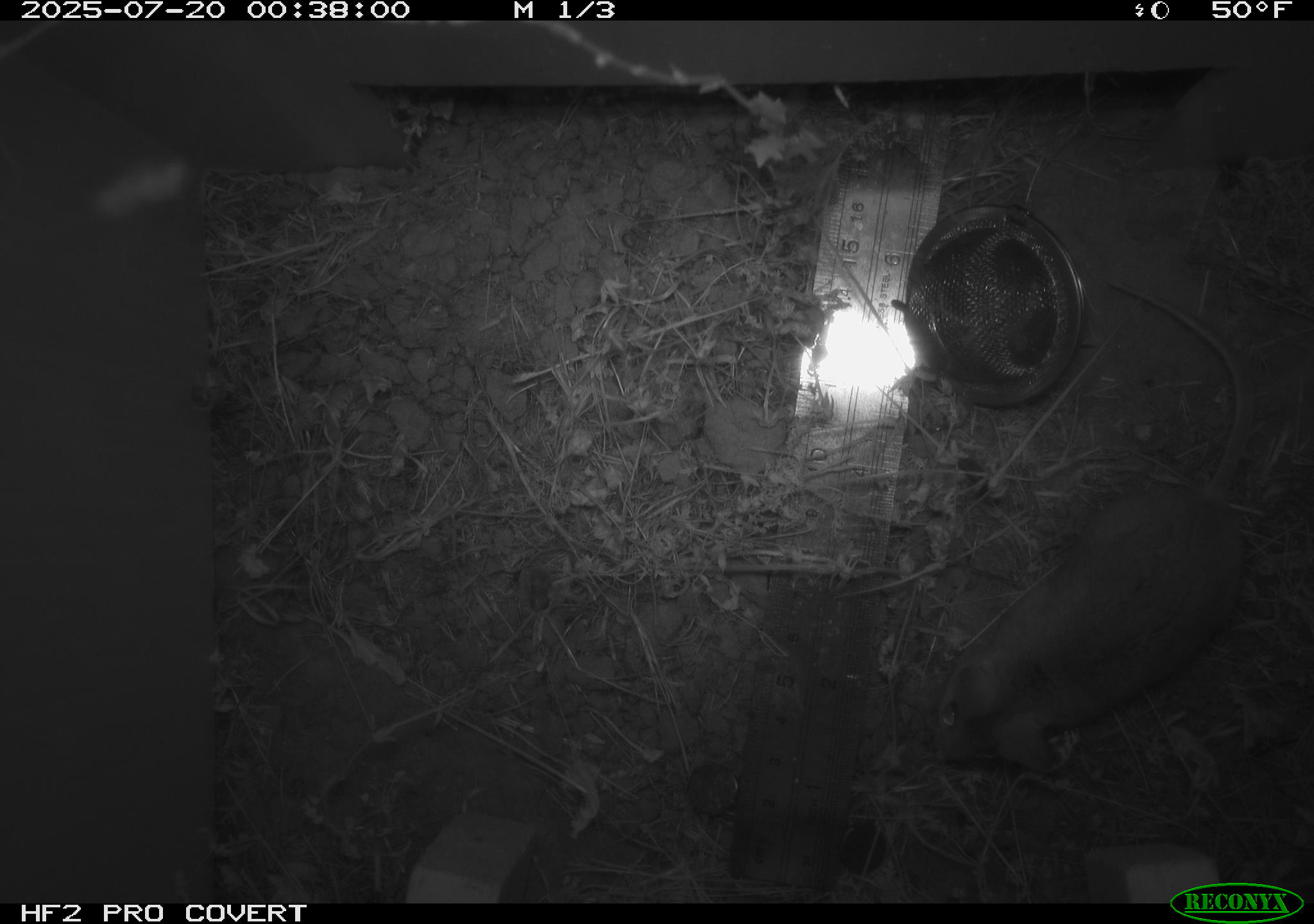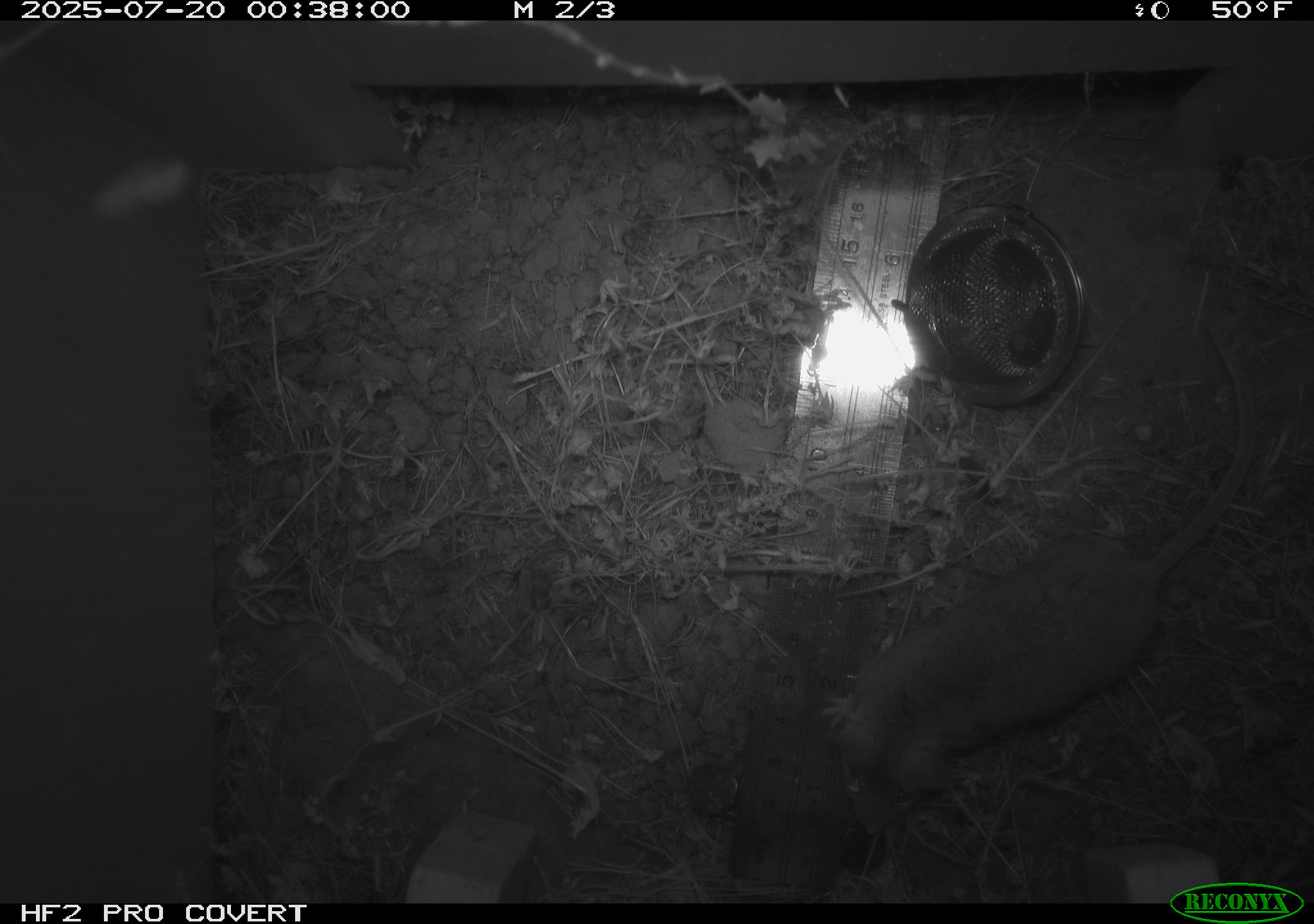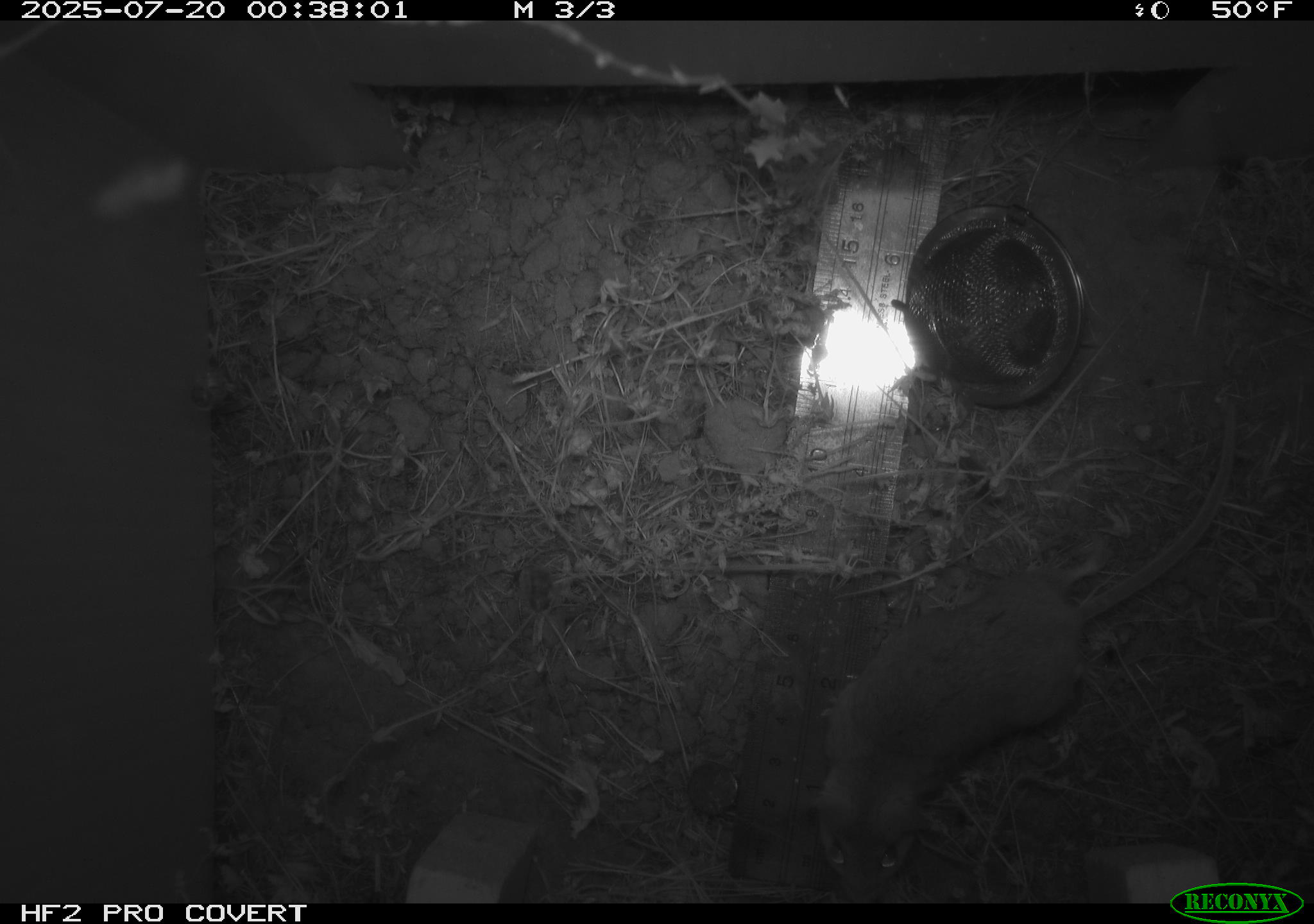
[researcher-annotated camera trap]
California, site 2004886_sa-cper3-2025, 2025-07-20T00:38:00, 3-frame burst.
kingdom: Animalia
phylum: Chordata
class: Mammalia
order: Rodentia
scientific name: Rodentia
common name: rodent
Rodent (Rodentia).